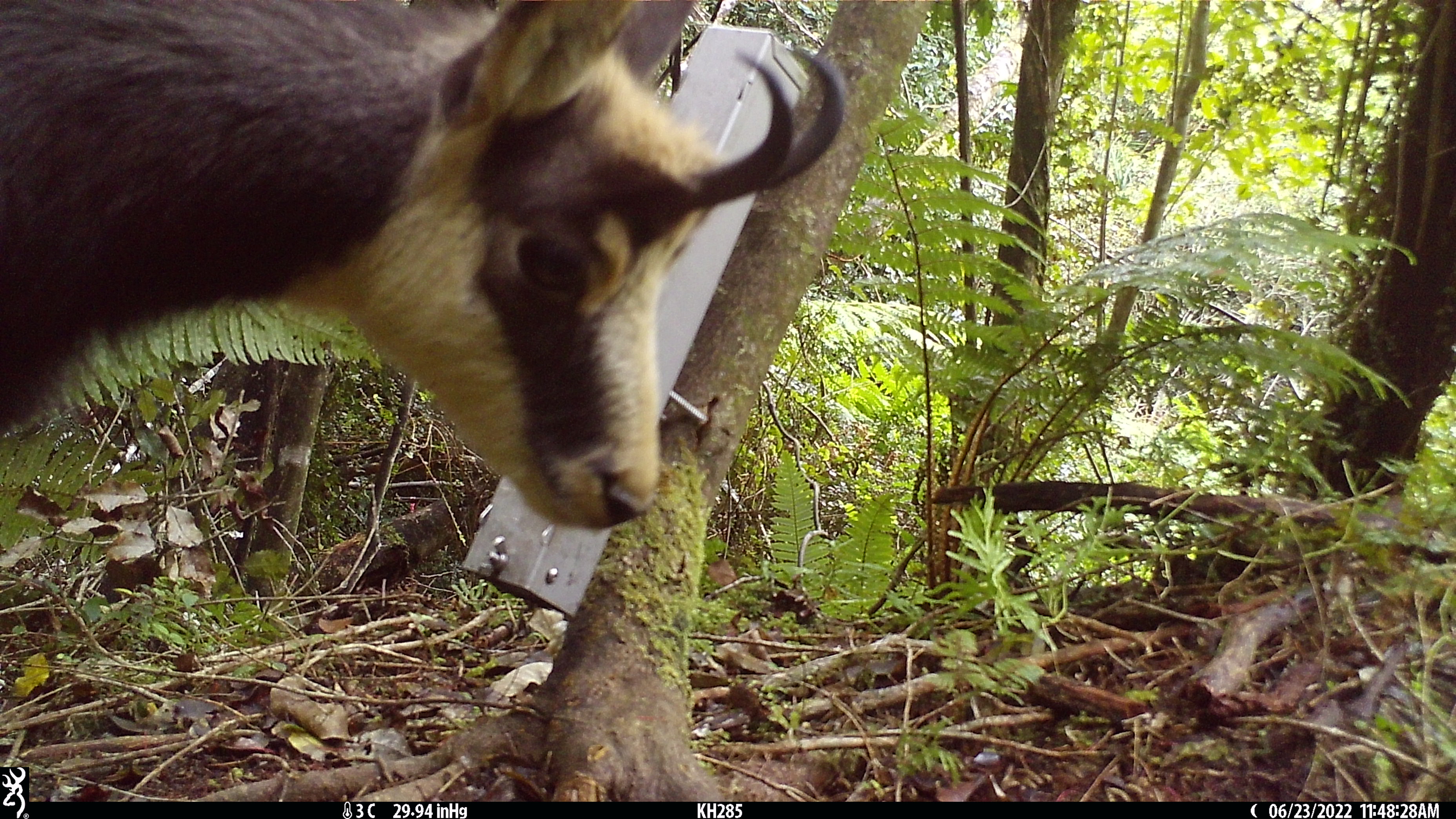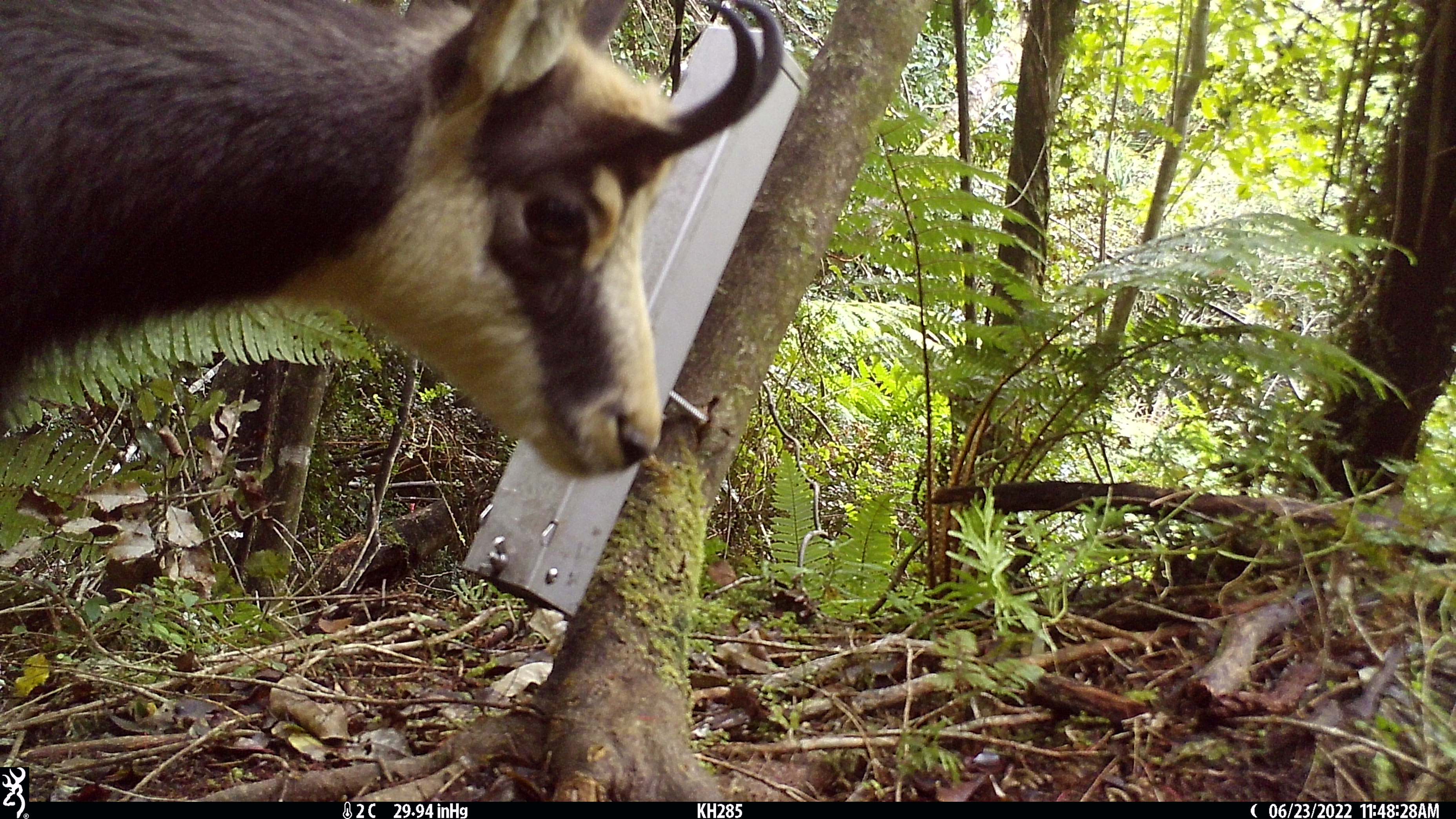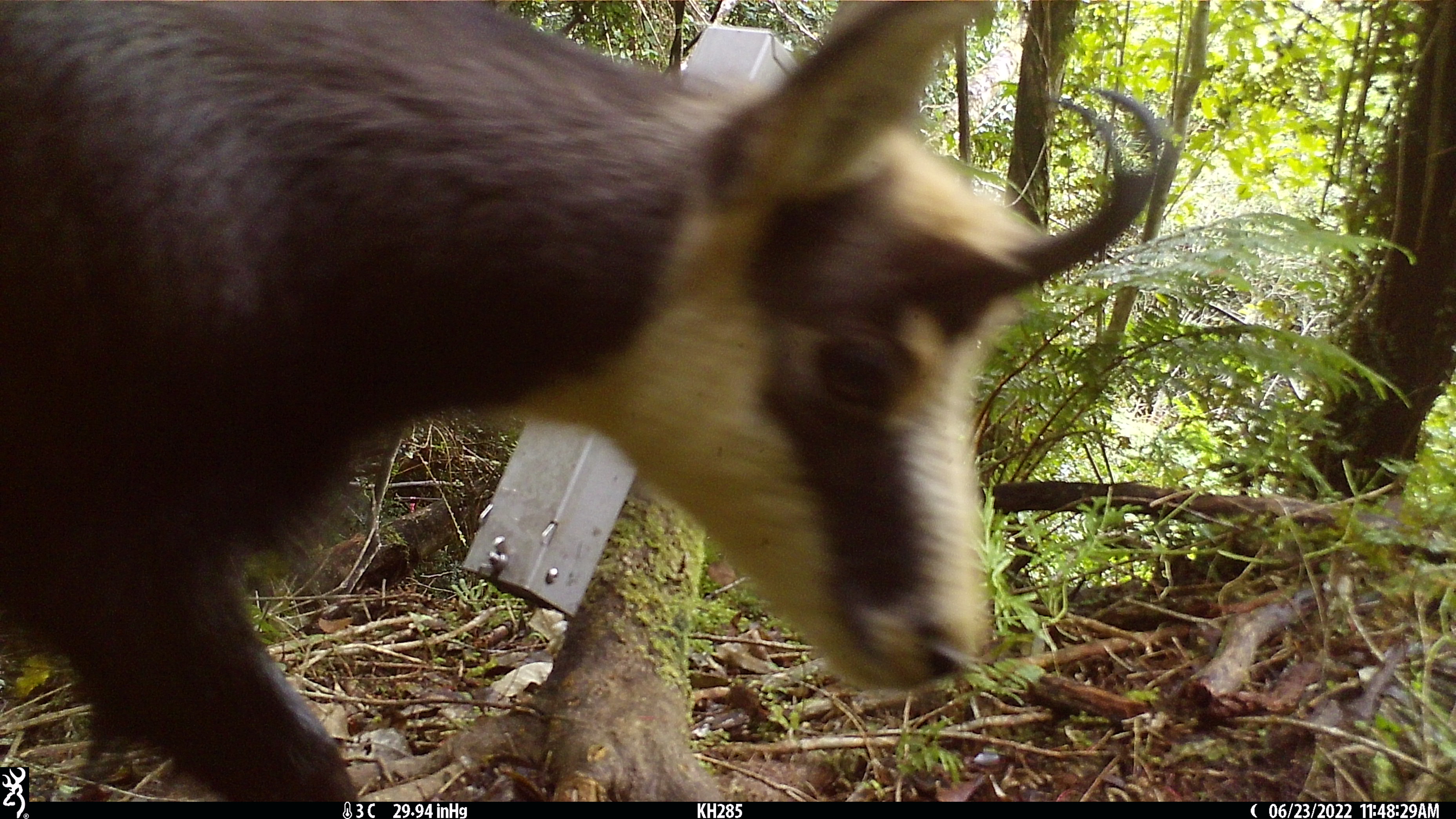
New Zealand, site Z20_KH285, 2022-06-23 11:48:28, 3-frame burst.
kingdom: Animalia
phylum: Chordata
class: Mammalia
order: Artiodactyla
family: Bovidae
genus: Rupicapra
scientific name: Rupicapra rupicapra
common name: alpine chamois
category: chamois